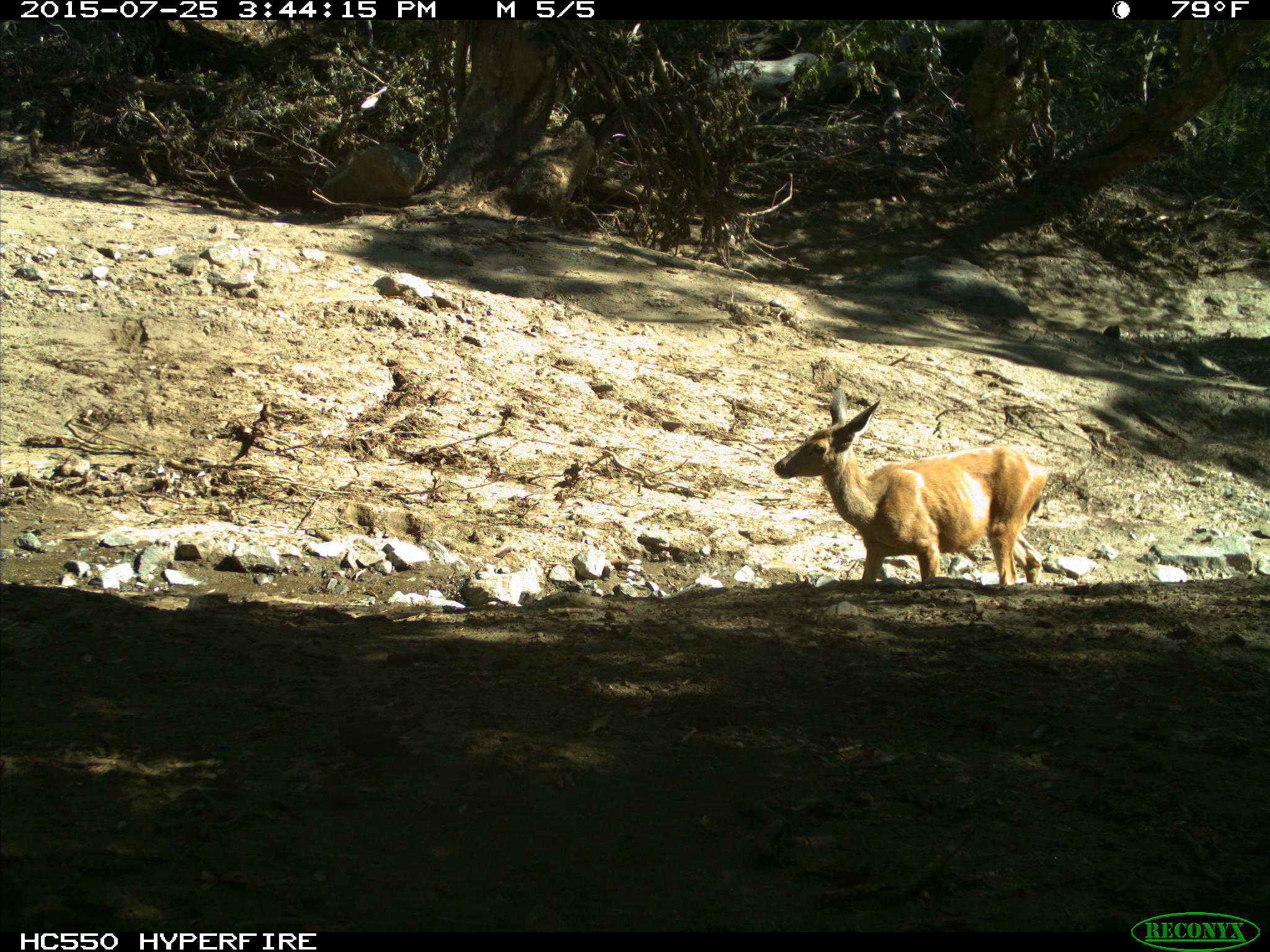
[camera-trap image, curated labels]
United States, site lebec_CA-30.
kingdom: Animalia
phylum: Chordata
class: Mammalia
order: Artiodactyla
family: Cervidae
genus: Odocoileus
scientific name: Odocoileus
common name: deer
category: unidentified deer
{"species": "unidentified deer (deer) (Odocoileus)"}